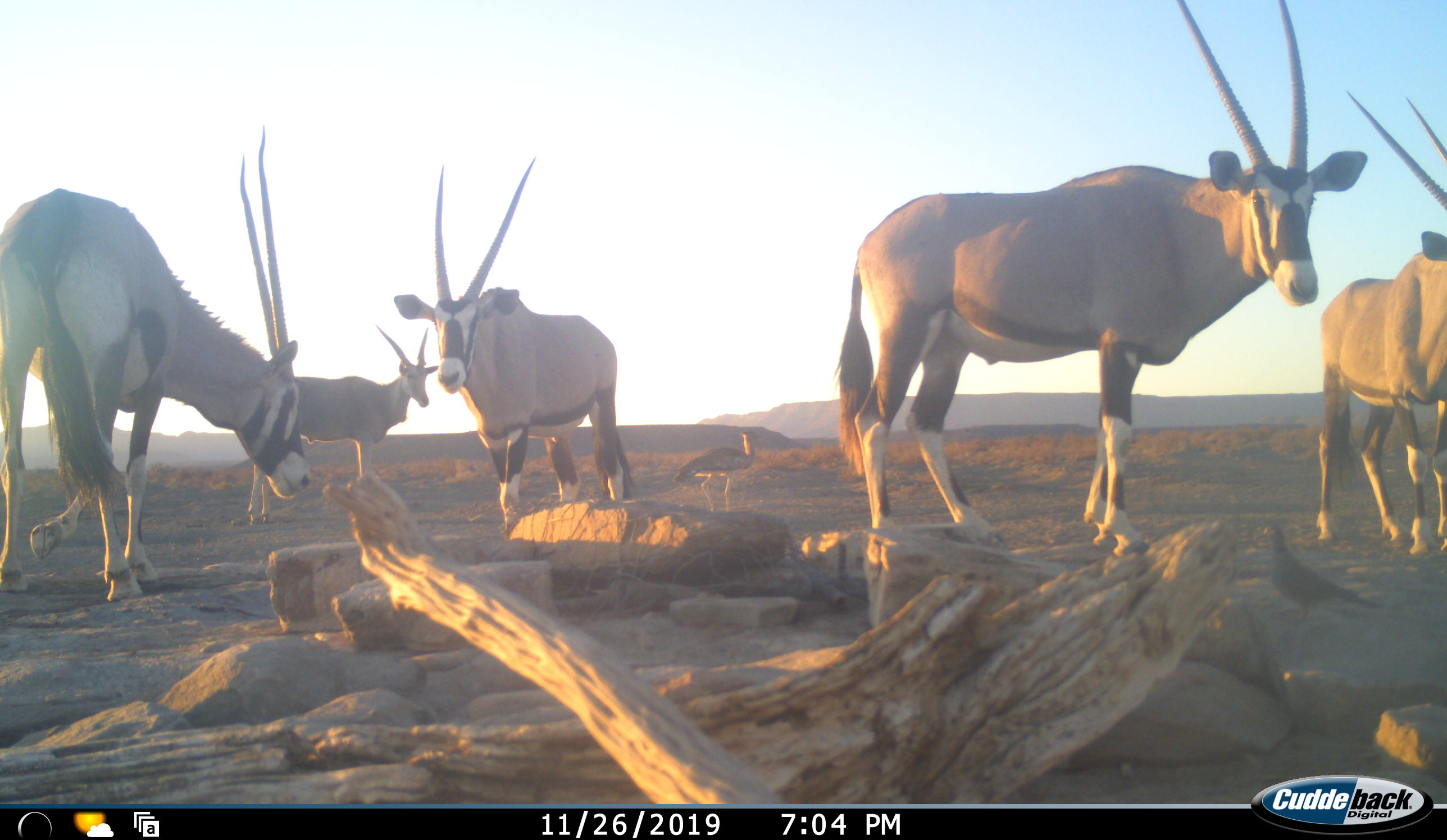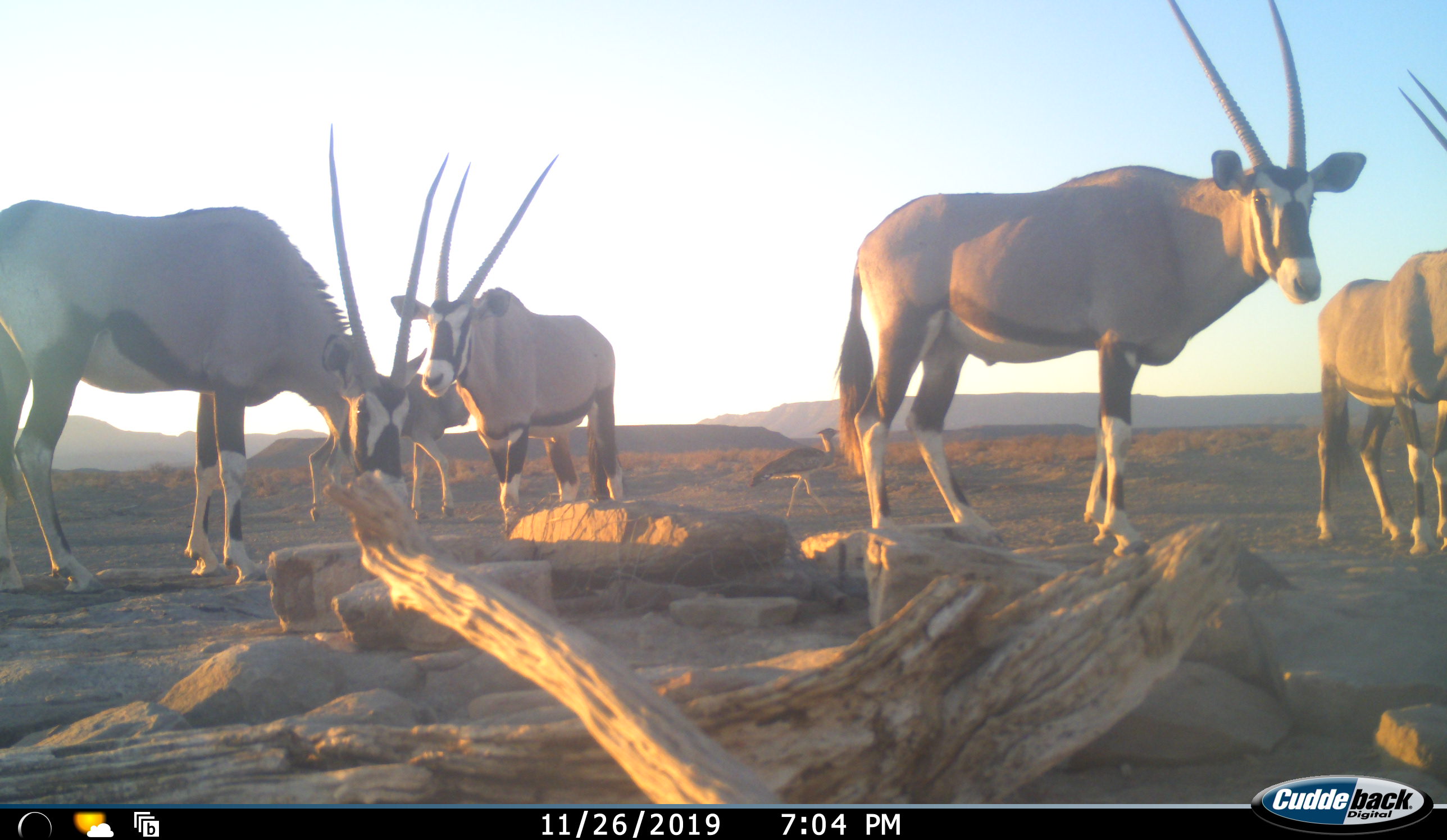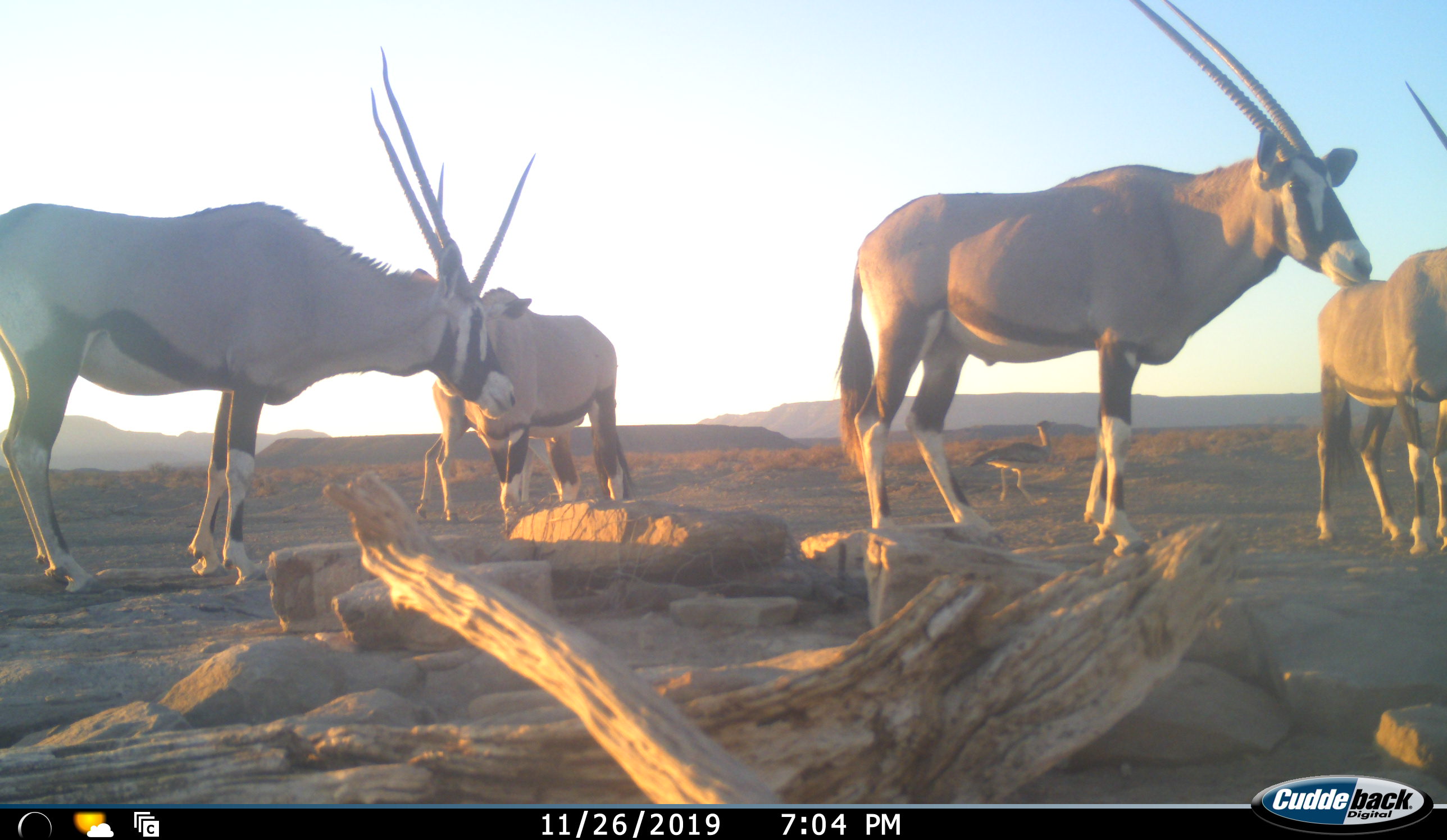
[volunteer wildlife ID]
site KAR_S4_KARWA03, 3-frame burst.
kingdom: Animalia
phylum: Chordata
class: Aves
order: Otidiformes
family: Otididae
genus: Ardeotis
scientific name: Ardeotis kori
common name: kori bustard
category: bustardkori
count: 1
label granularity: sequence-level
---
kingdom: Animalia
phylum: Chordata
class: Mammalia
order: Artiodactyla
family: Bovidae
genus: Oryx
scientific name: Oryx gazella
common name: gemsbok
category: oryx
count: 4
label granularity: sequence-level